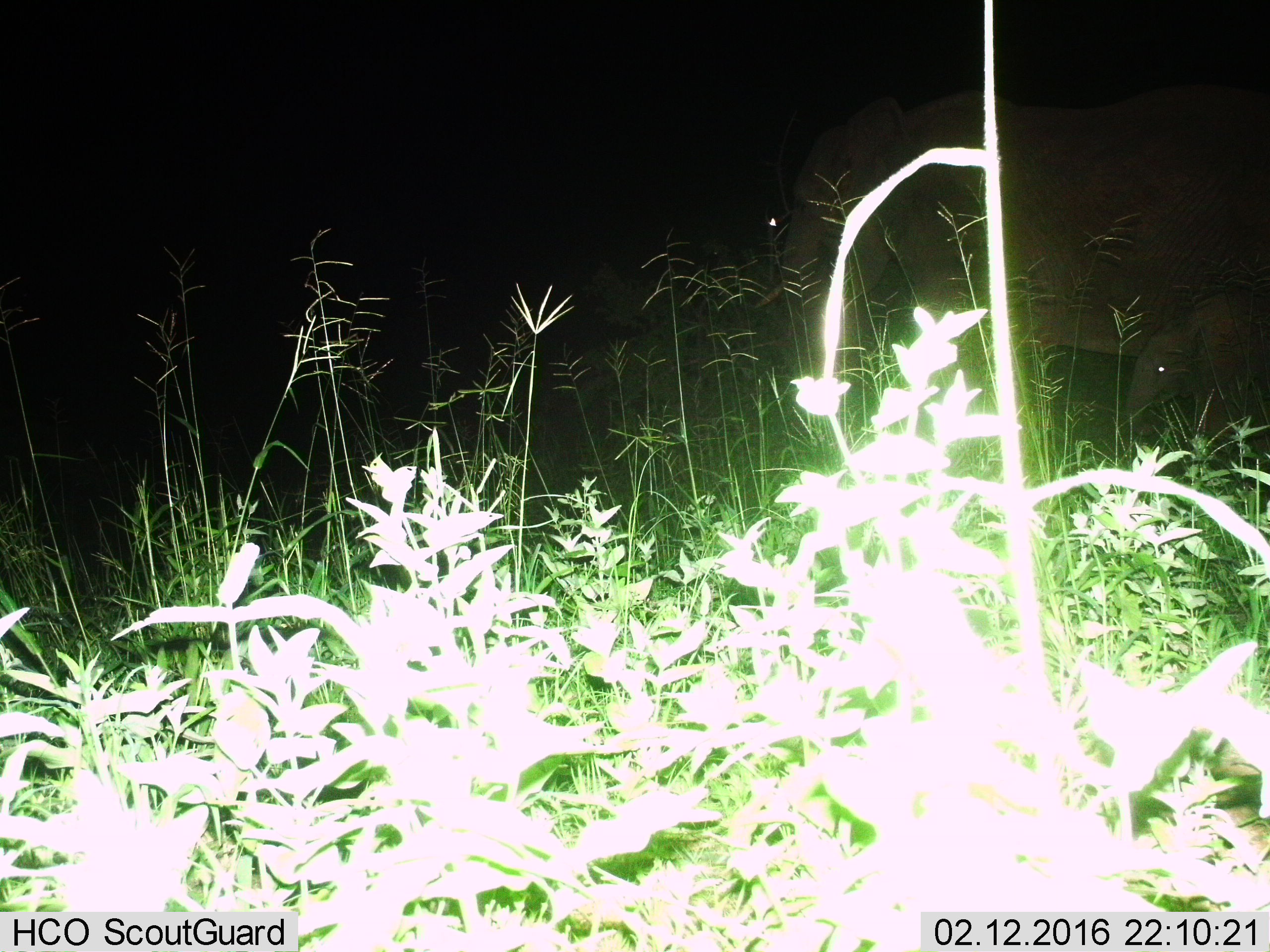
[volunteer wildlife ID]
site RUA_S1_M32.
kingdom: Animalia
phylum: Chordata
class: Mammalia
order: Proboscidea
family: Elephantidae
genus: Loxodonta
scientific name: Loxodonta africana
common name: african bush elephant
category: elephant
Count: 2.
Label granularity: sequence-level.